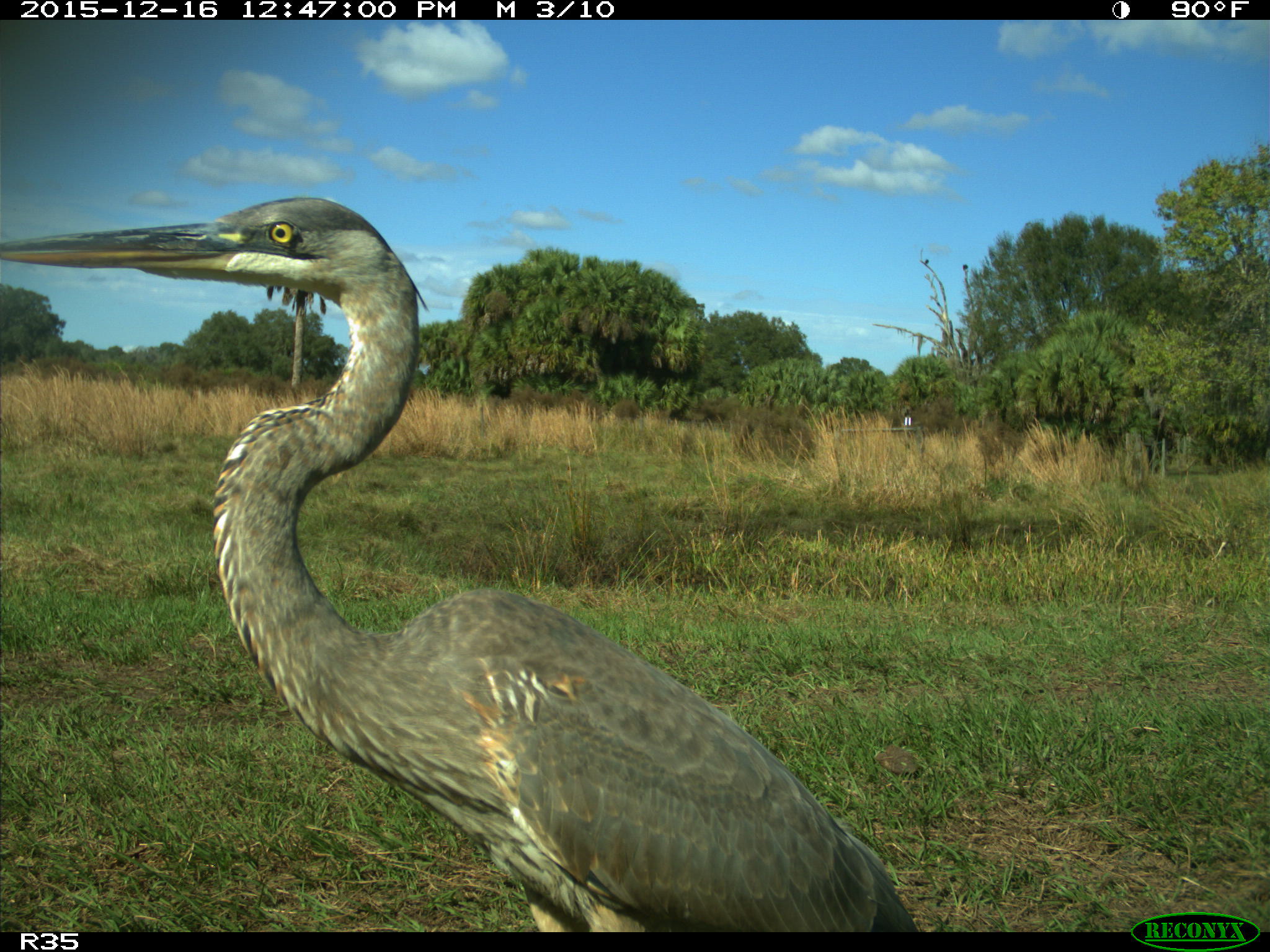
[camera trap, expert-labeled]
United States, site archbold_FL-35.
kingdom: Animalia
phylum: Chordata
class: Aves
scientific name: Aves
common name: birds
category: unidentified bird